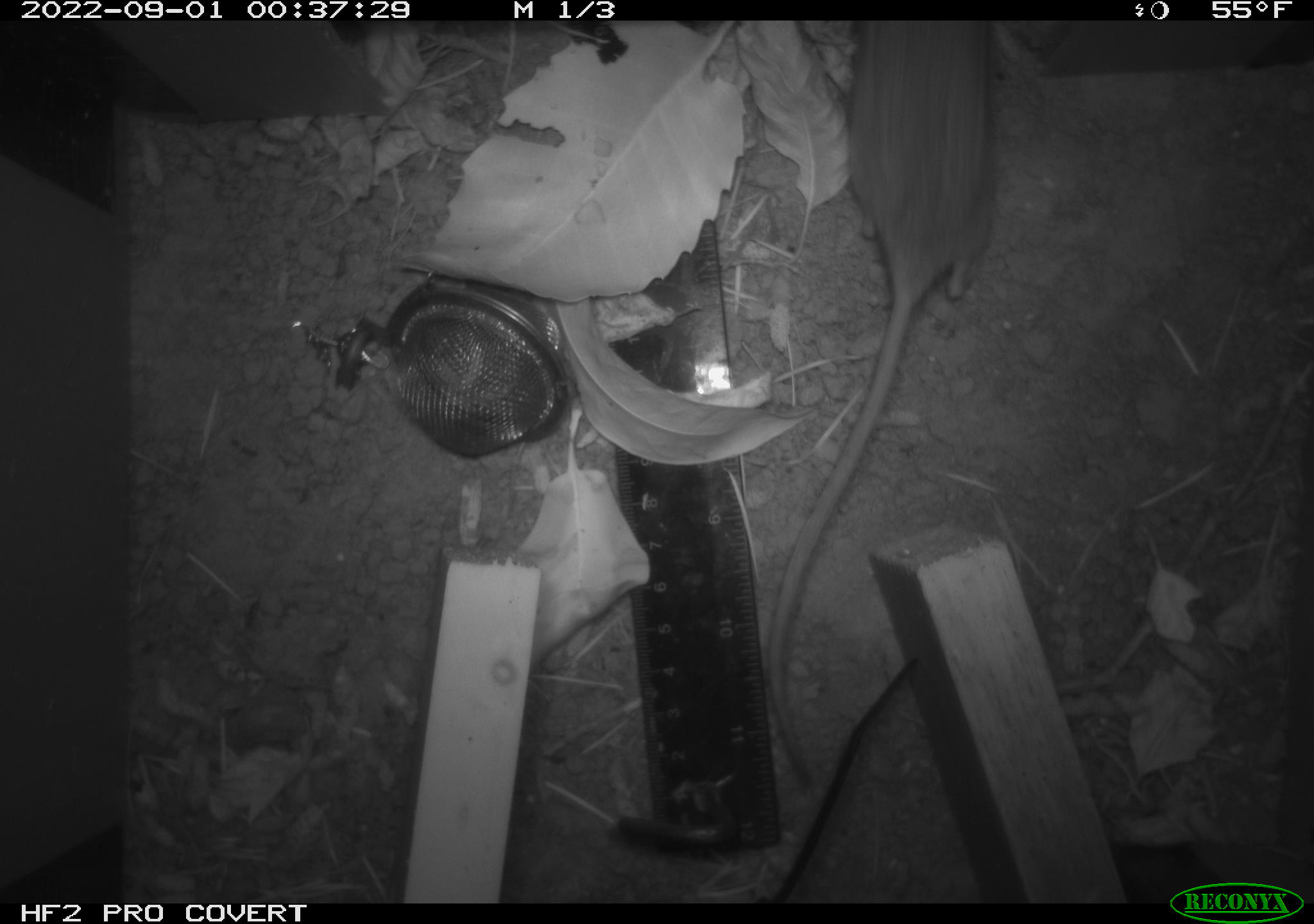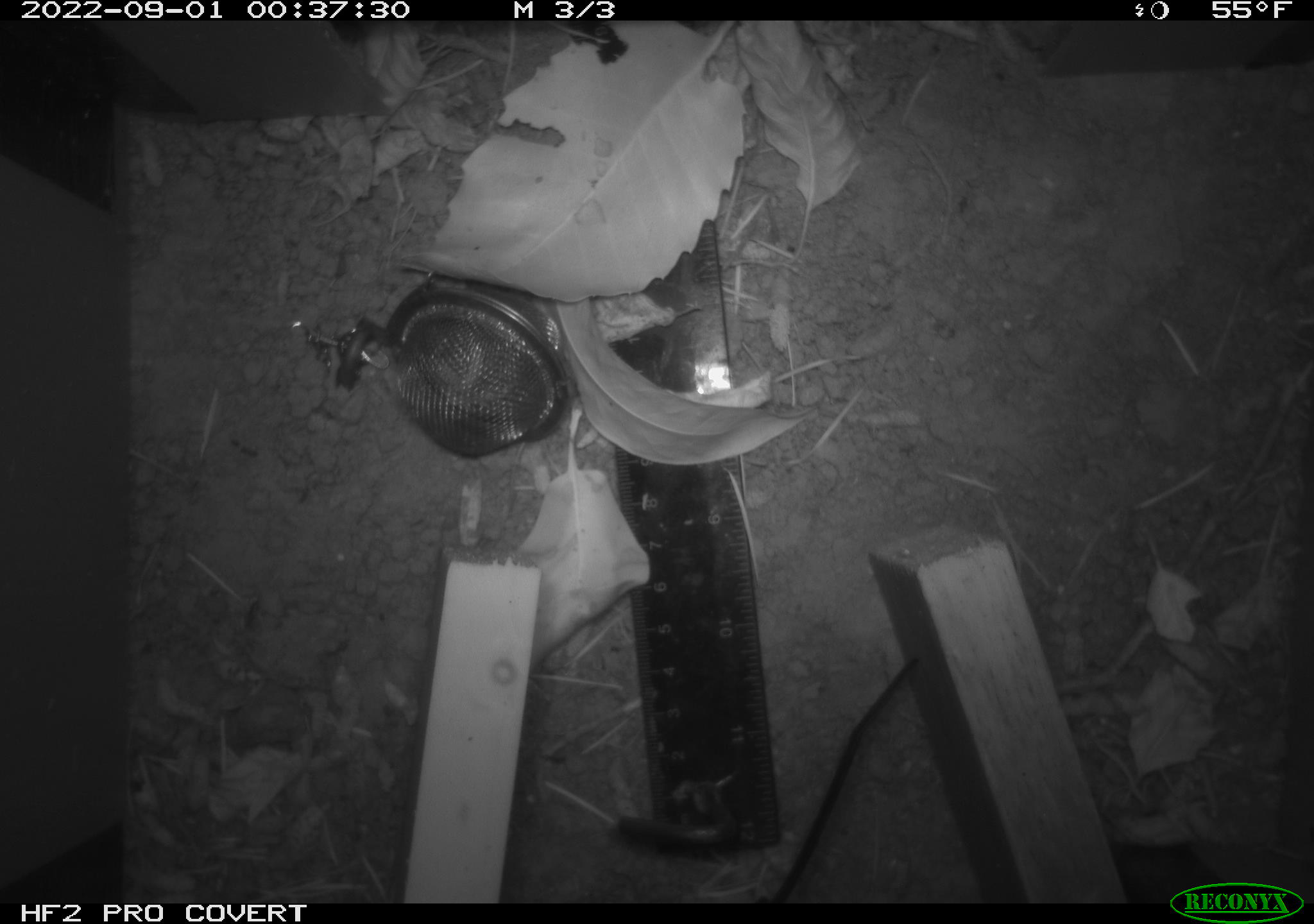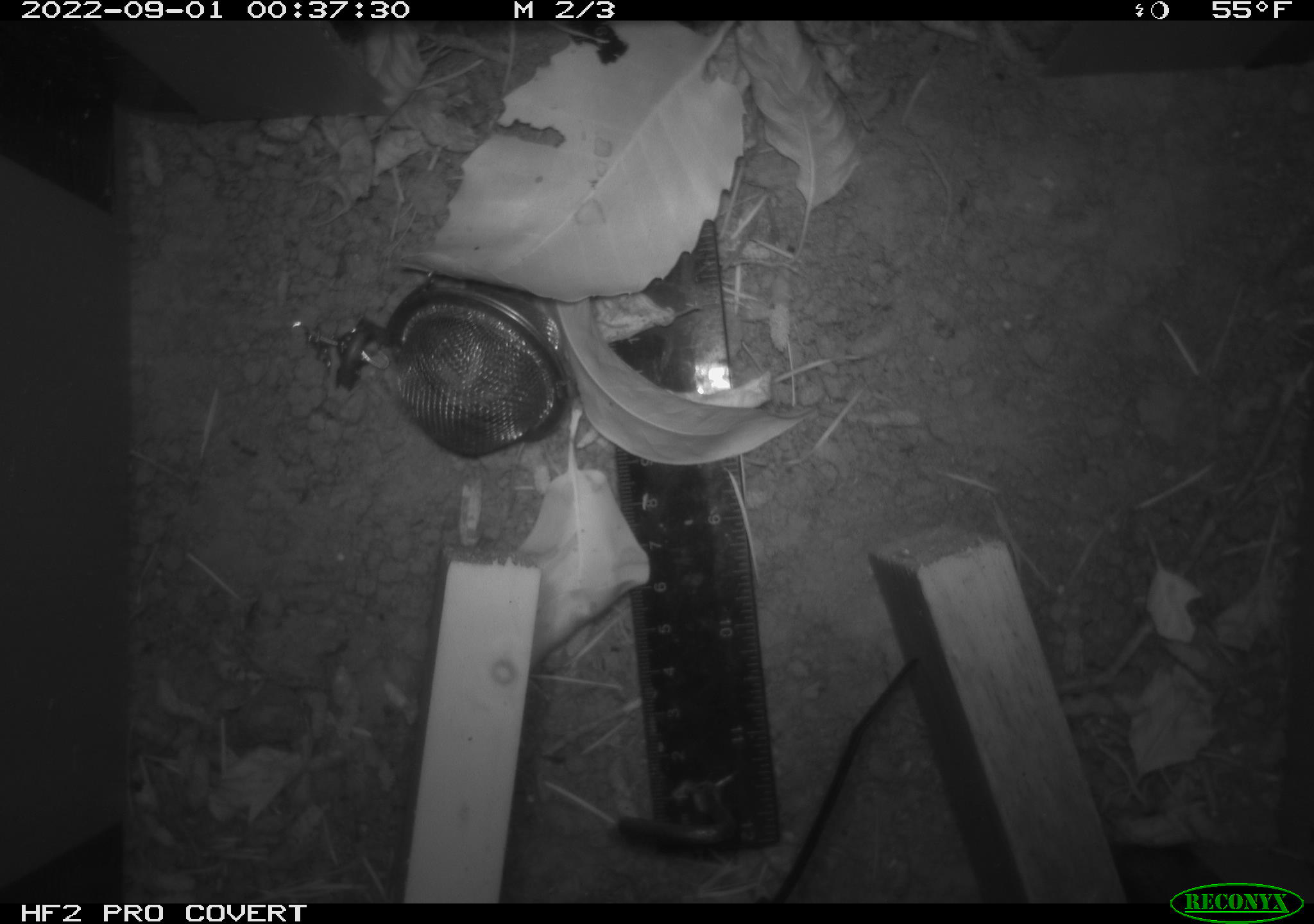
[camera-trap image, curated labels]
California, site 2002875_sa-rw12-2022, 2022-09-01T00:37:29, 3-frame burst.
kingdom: Animalia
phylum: Chordata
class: Mammalia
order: Rodentia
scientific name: Rodentia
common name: rodent